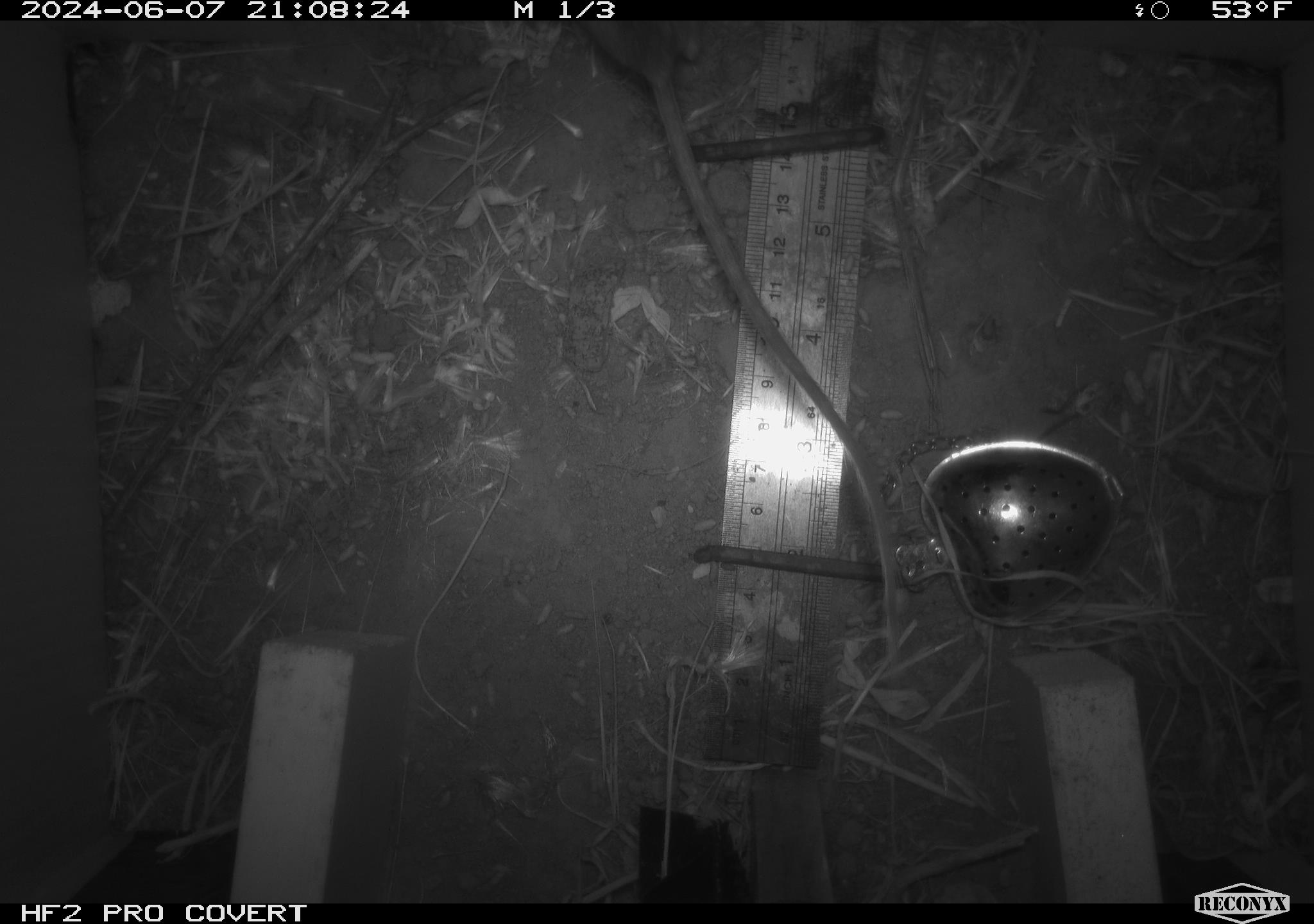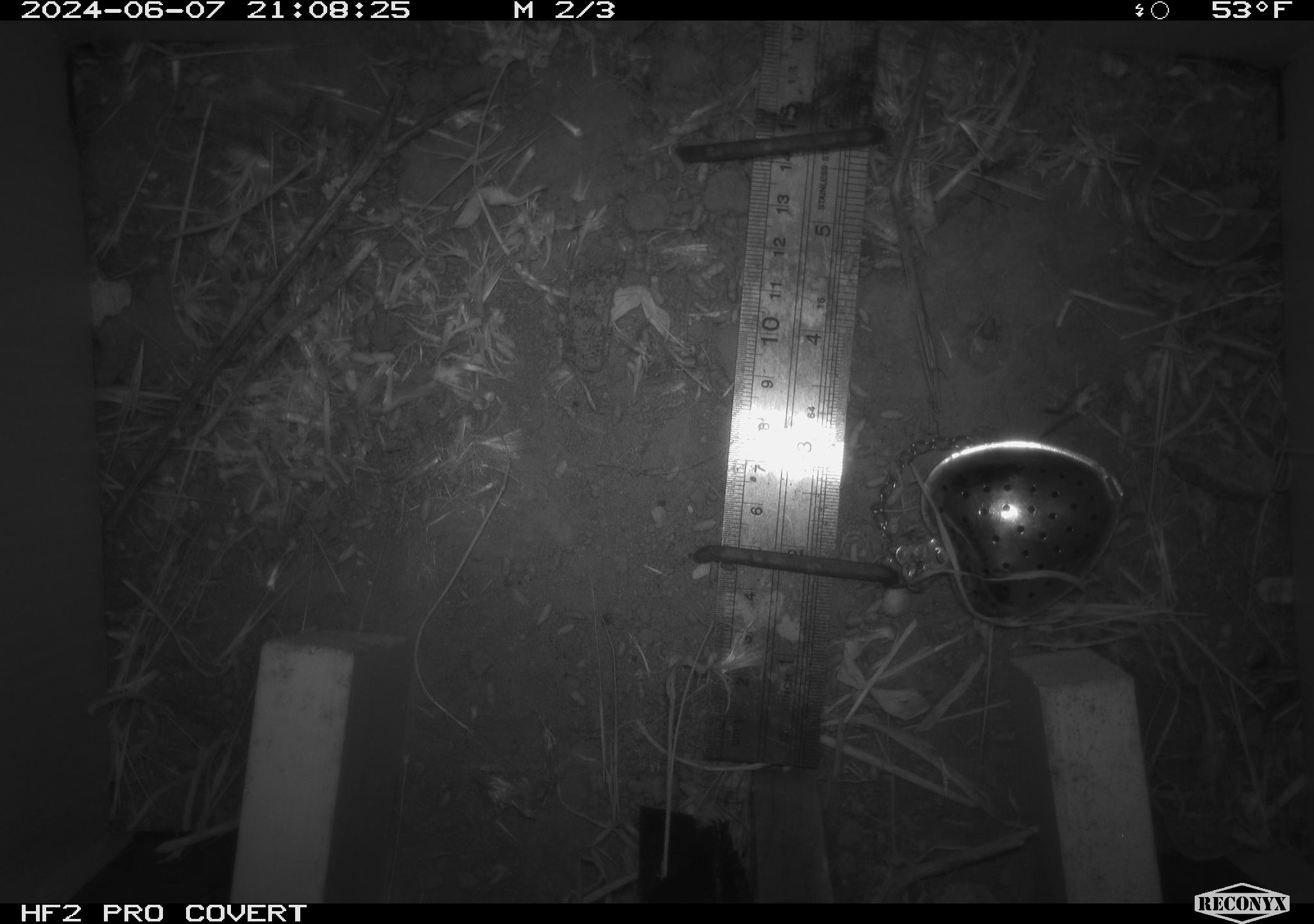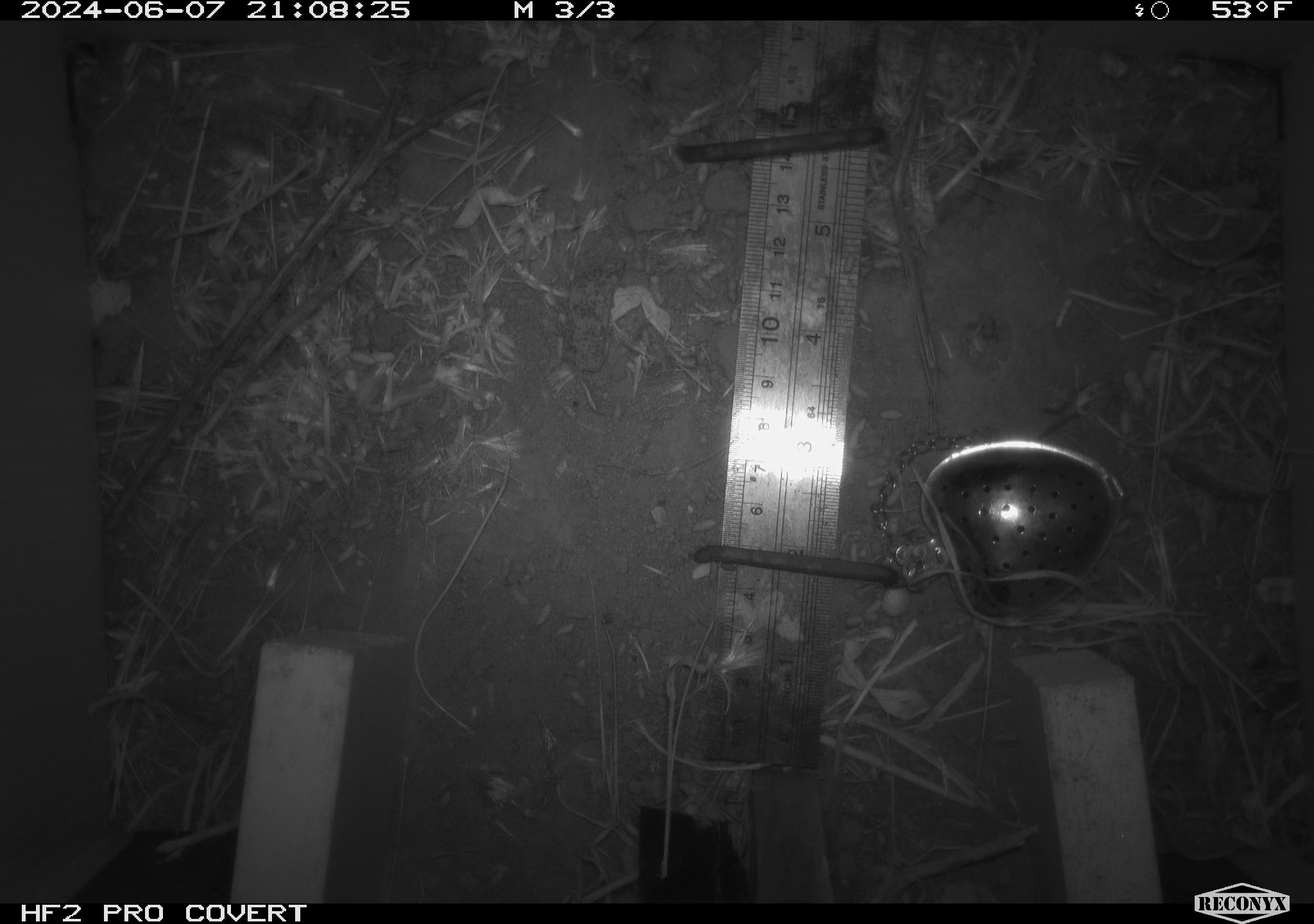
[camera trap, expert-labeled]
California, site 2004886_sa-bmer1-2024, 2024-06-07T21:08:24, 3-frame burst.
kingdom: Animalia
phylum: Chordata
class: Mammalia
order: Rodentia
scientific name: Rodentia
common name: mouse species